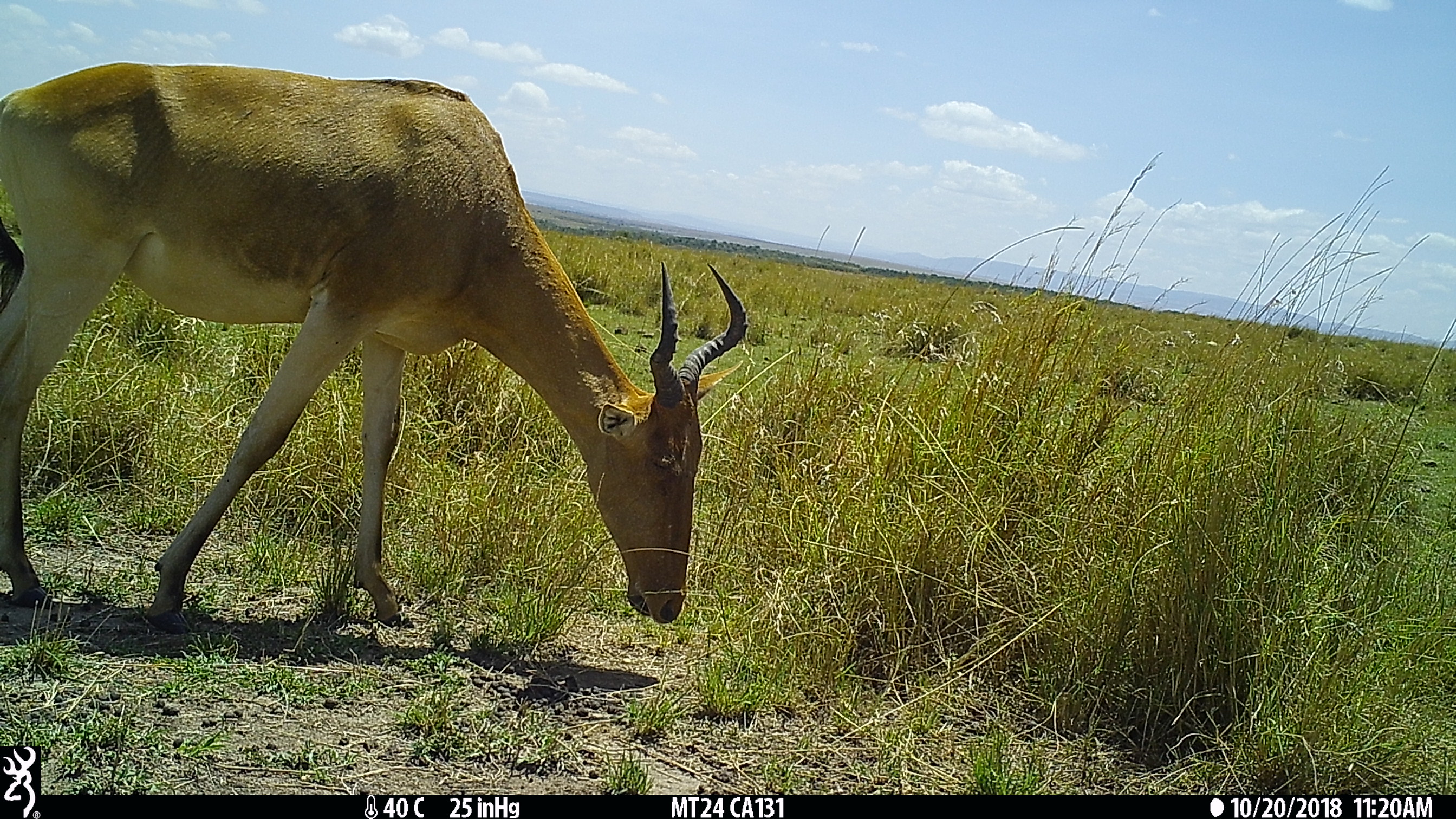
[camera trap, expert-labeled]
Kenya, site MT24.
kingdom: Animalia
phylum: Chordata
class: Mammalia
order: Artiodactyla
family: Bovidae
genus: Alcelaphus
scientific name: Alcelaphus buselaphus cokii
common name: coke's hartebeest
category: hartebeest cokes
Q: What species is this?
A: Hartebeest cokes (coke's hartebeest) (Alcelaphus buselaphus cokii).